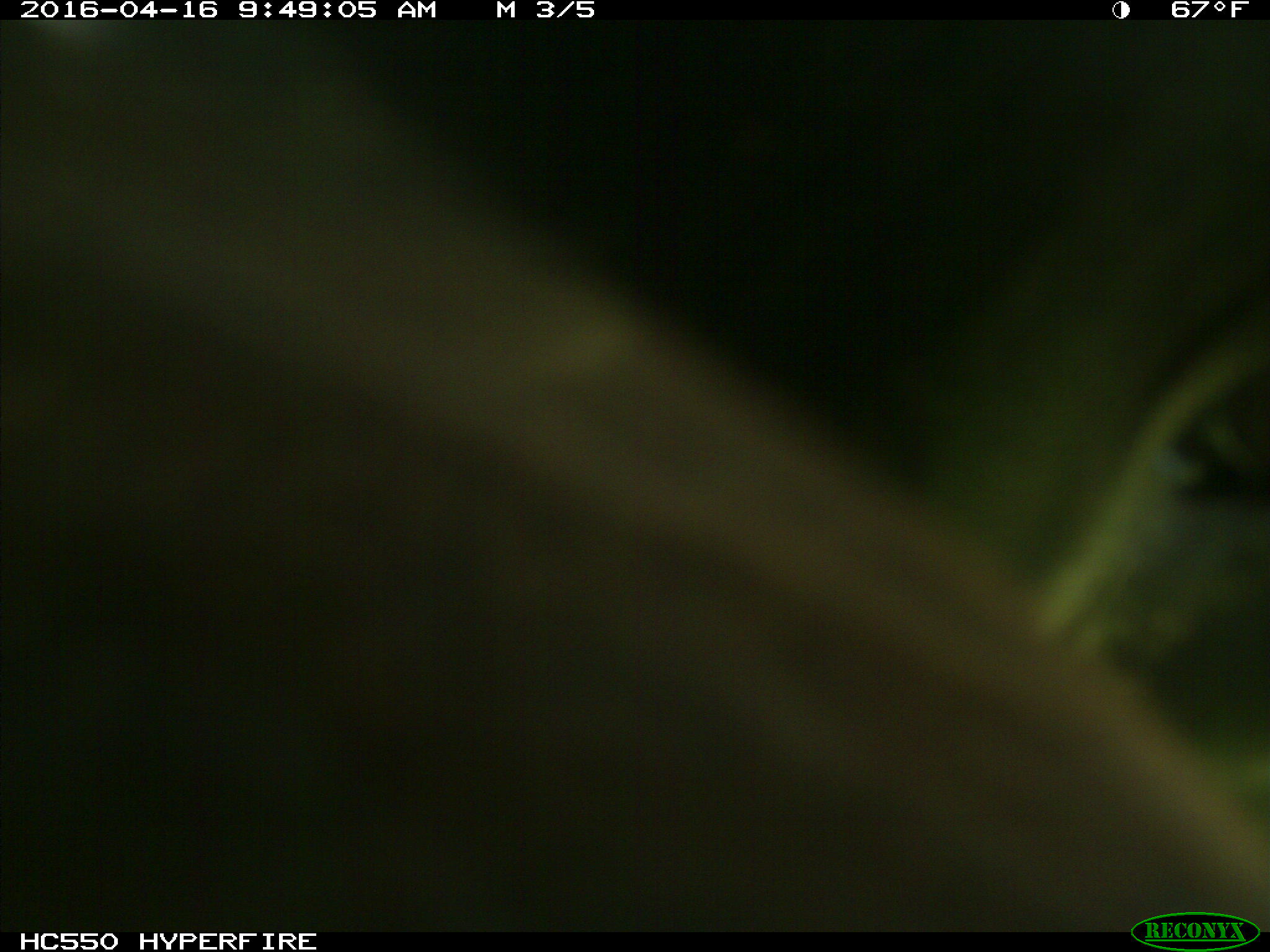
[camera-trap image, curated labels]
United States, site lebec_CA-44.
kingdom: Animalia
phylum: Chordata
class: Mammalia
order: Artiodactyla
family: Bovidae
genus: Bos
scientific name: Bos taurus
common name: domestic cow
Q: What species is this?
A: Bos taurus (domestic cow).